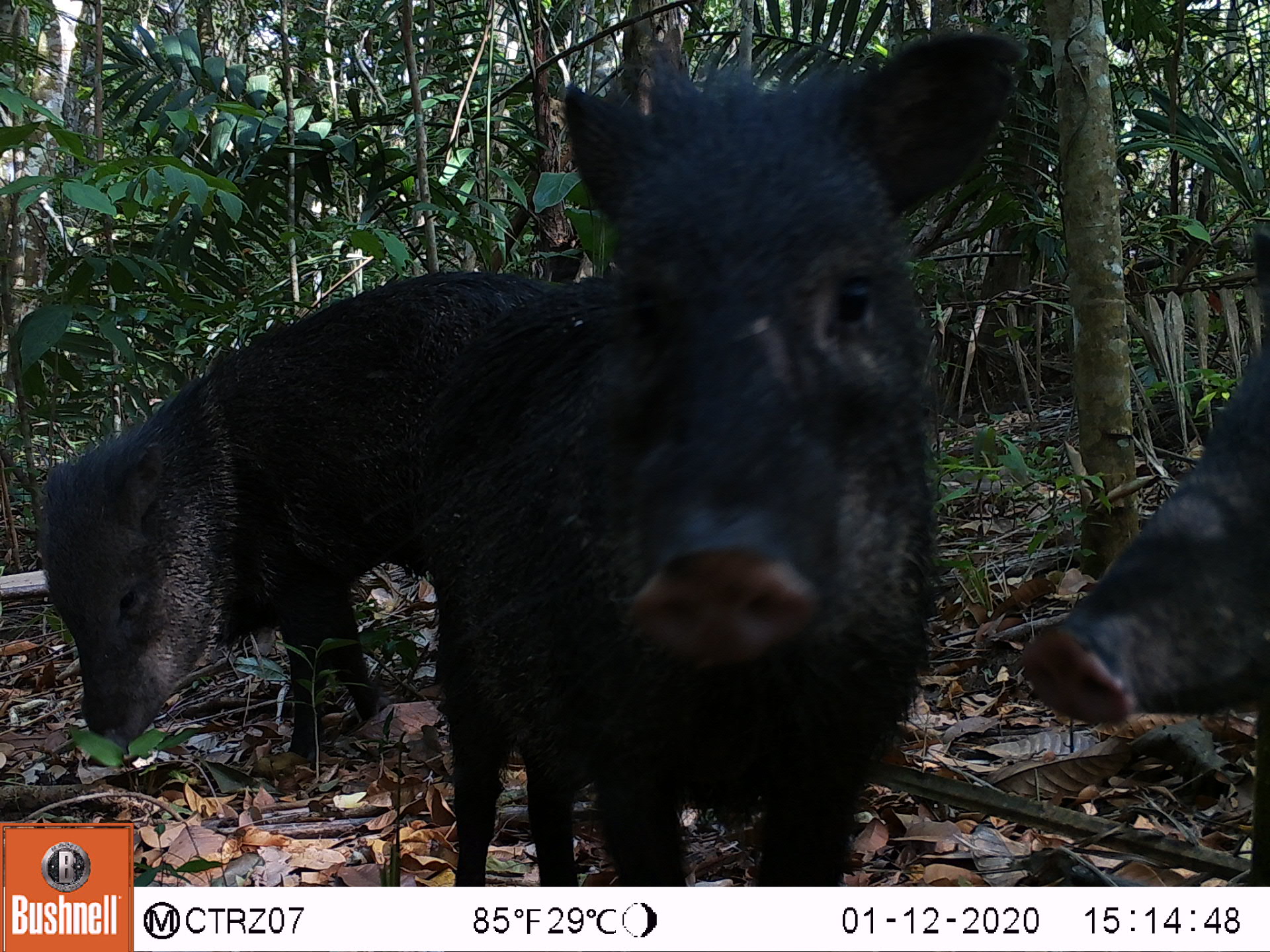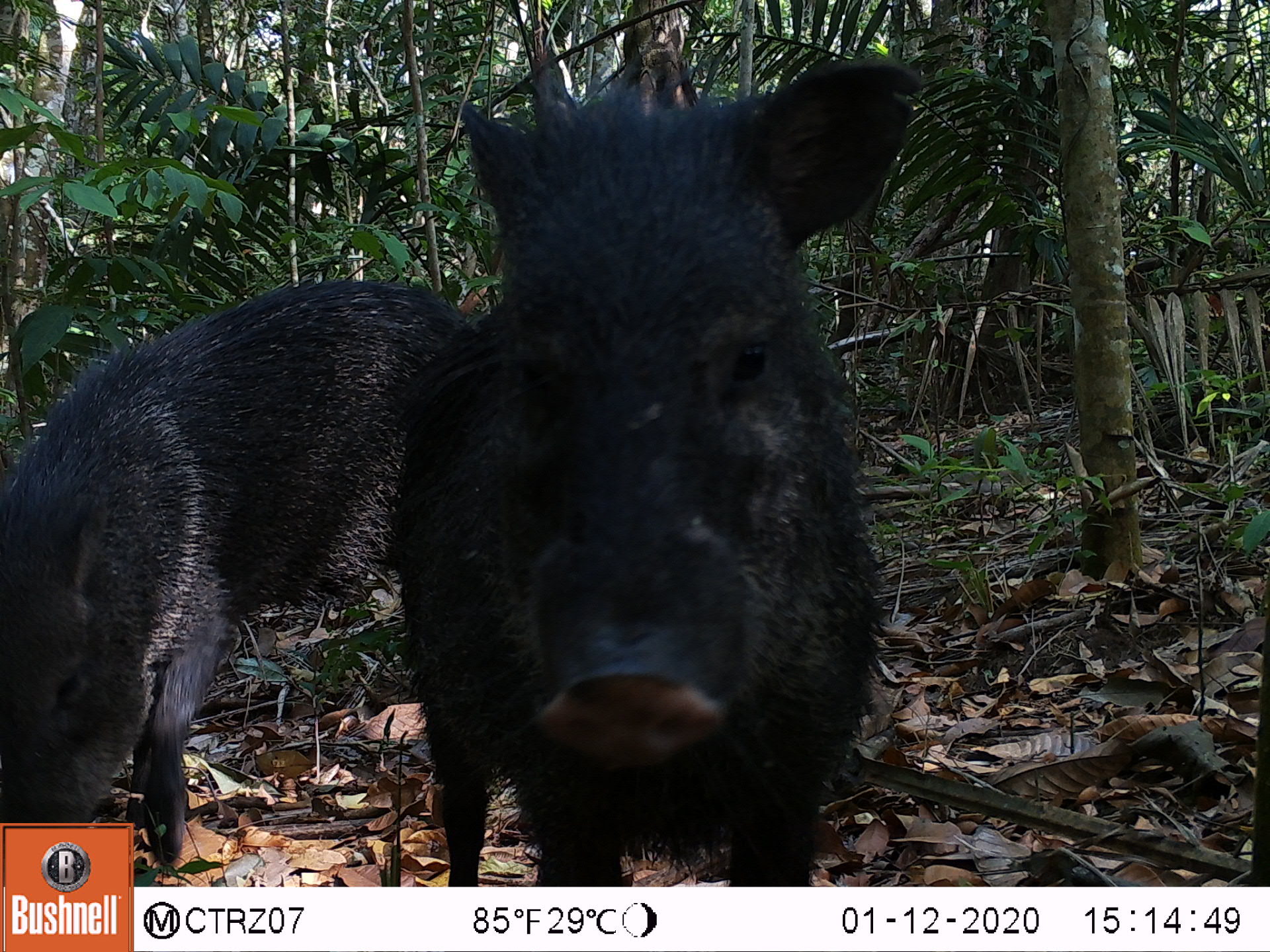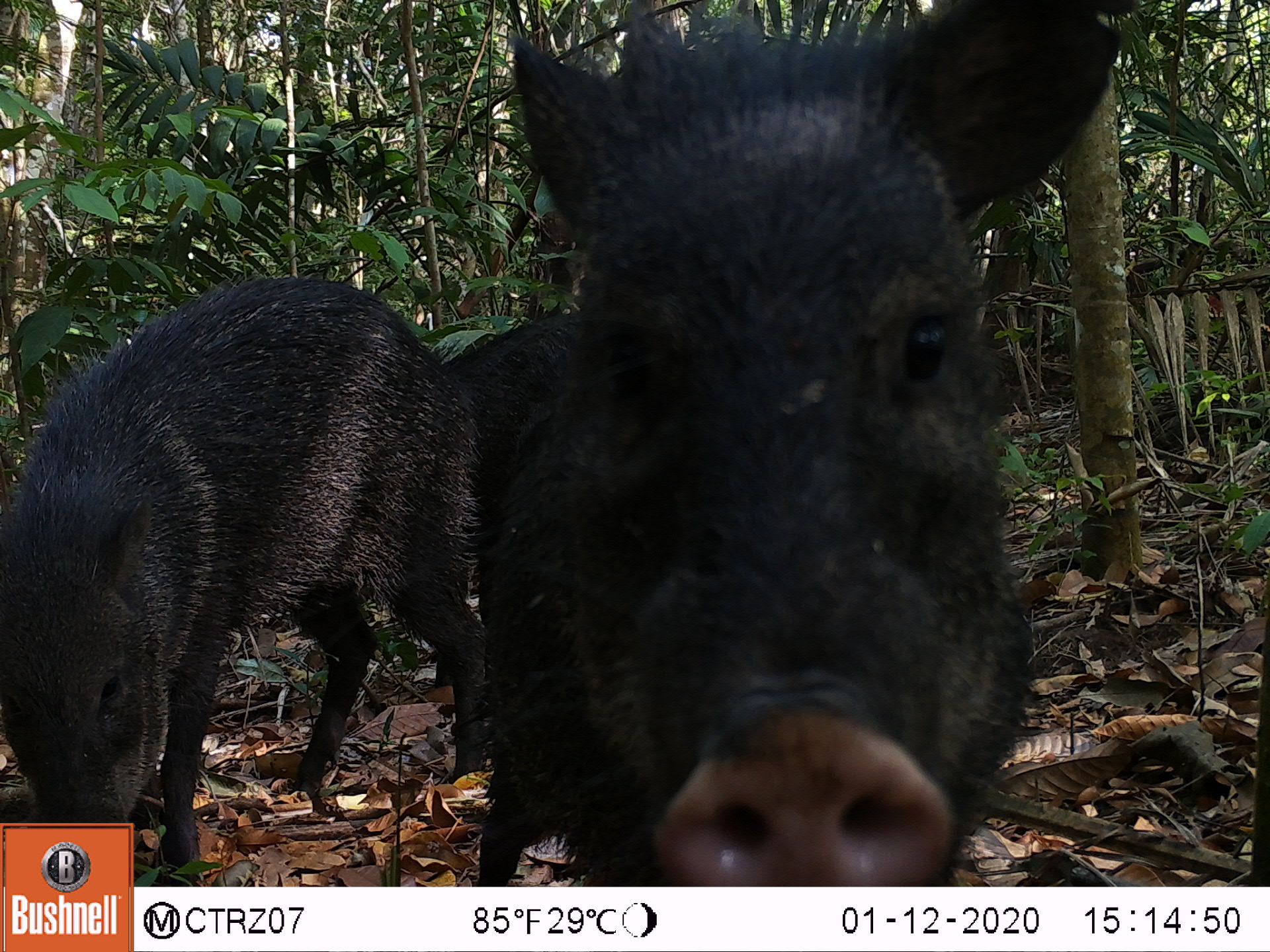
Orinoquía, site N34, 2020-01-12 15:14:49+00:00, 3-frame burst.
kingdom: Animalia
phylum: Chordata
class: Mammalia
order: Artiodactyla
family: Tayassuidae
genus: Pecari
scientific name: Pecari tajacu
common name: collared peccary